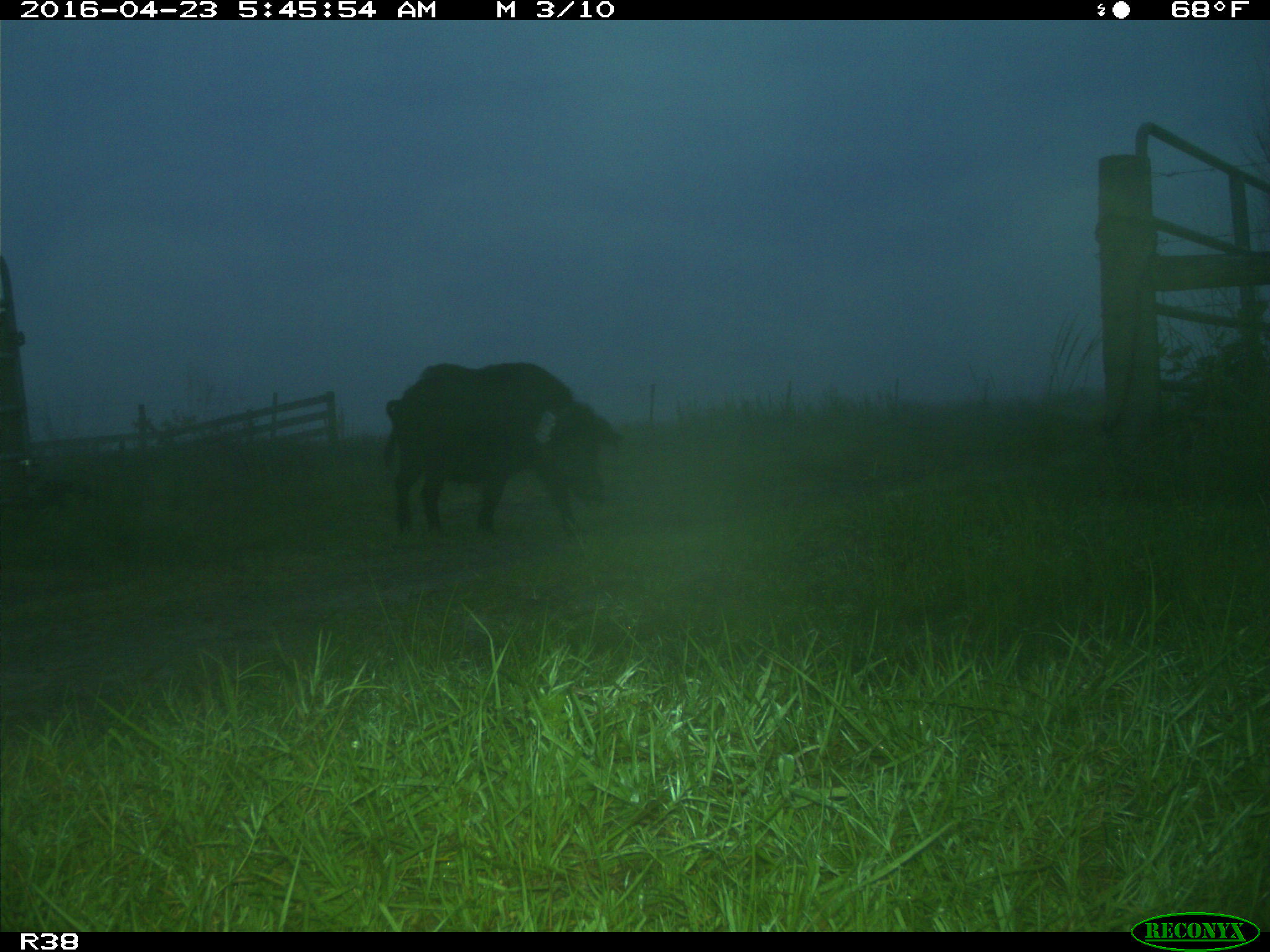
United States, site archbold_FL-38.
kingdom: Animalia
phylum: Chordata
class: Mammalia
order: Artiodactyla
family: Suidae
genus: Sus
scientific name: Sus scrofa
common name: wild boar